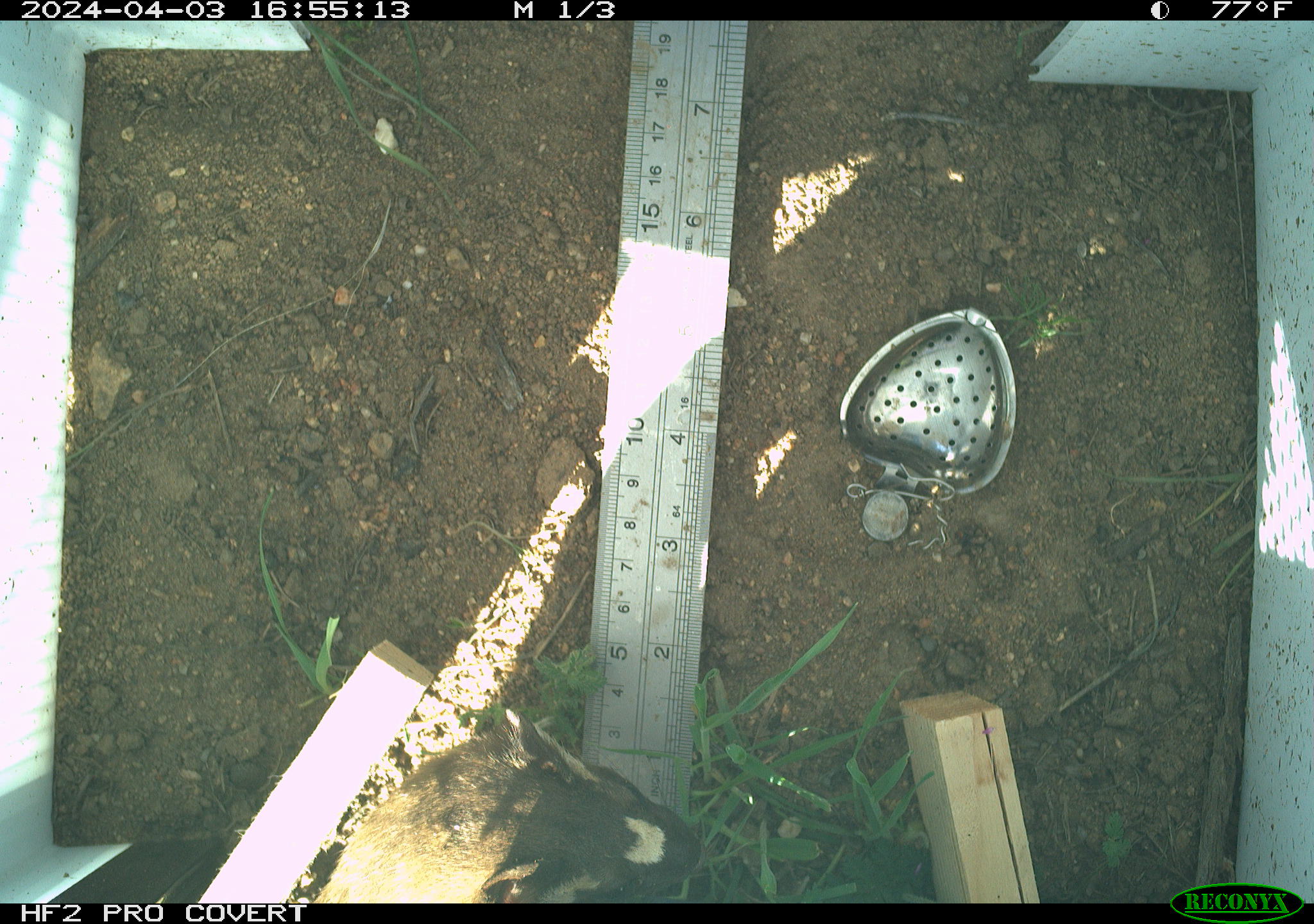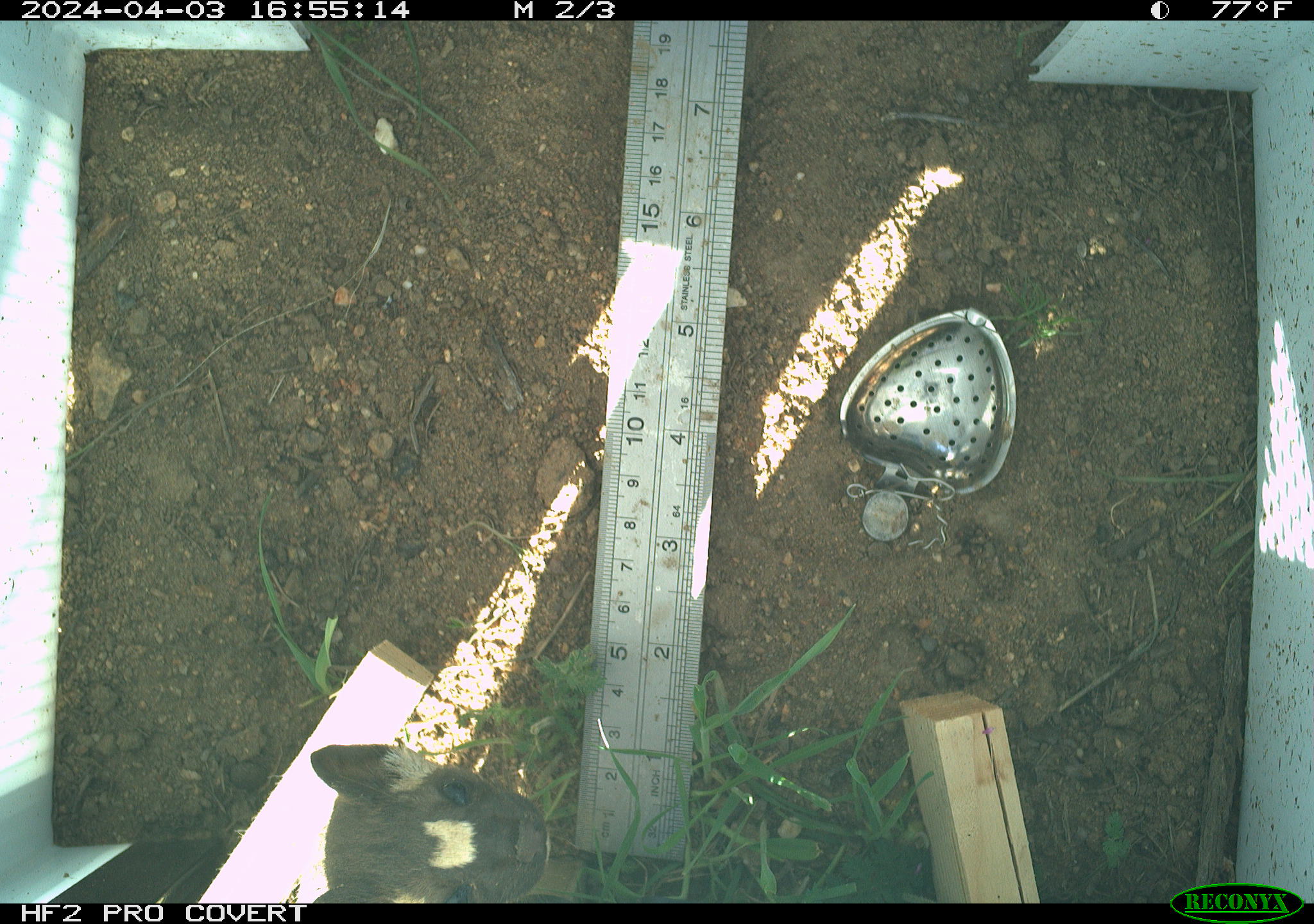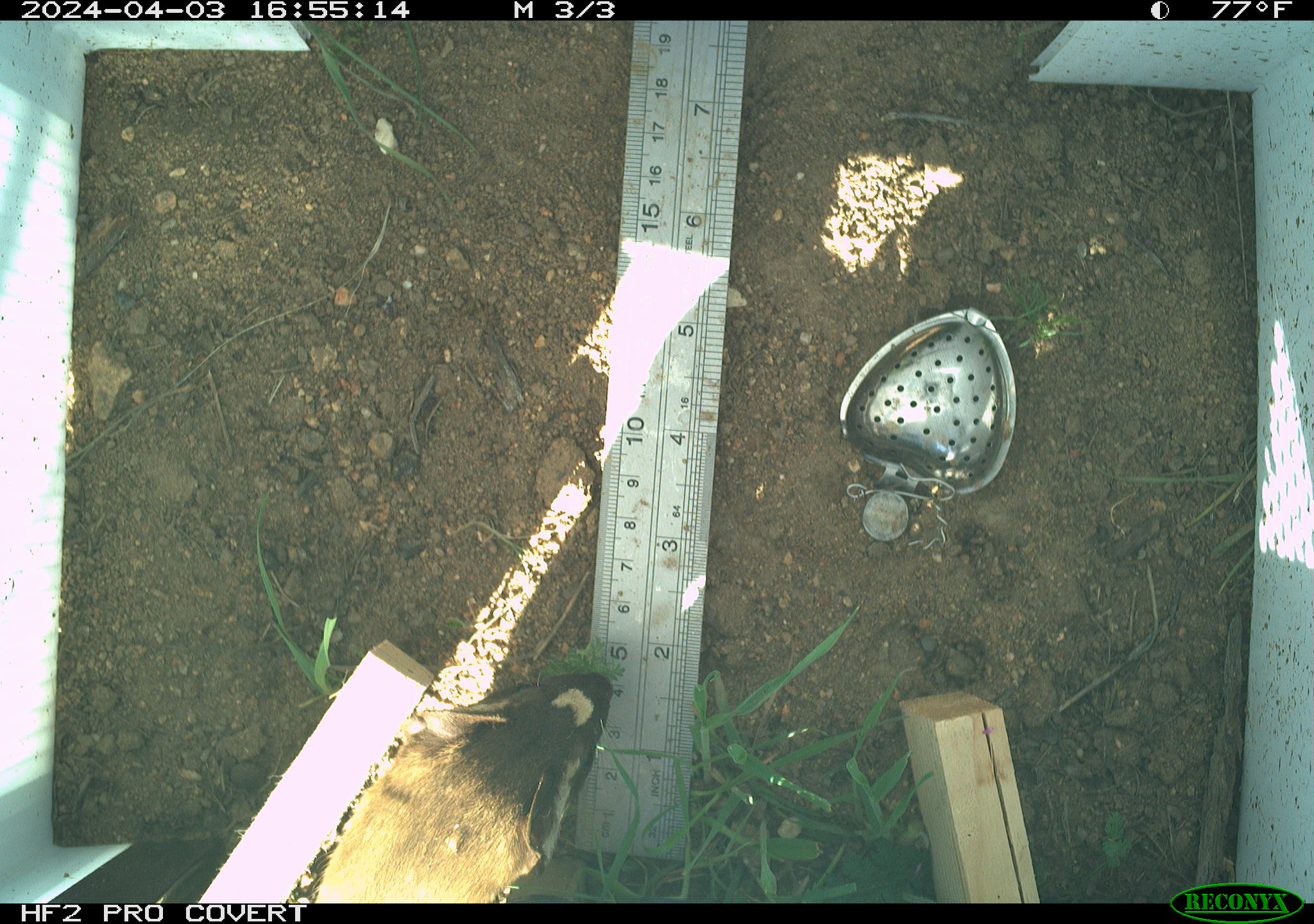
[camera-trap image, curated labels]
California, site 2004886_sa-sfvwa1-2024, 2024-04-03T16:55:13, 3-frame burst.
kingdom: Animalia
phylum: Chordata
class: Mammalia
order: Carnivora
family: Mustelidae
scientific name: Mustelinae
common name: true weasels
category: mustelinae subfamily